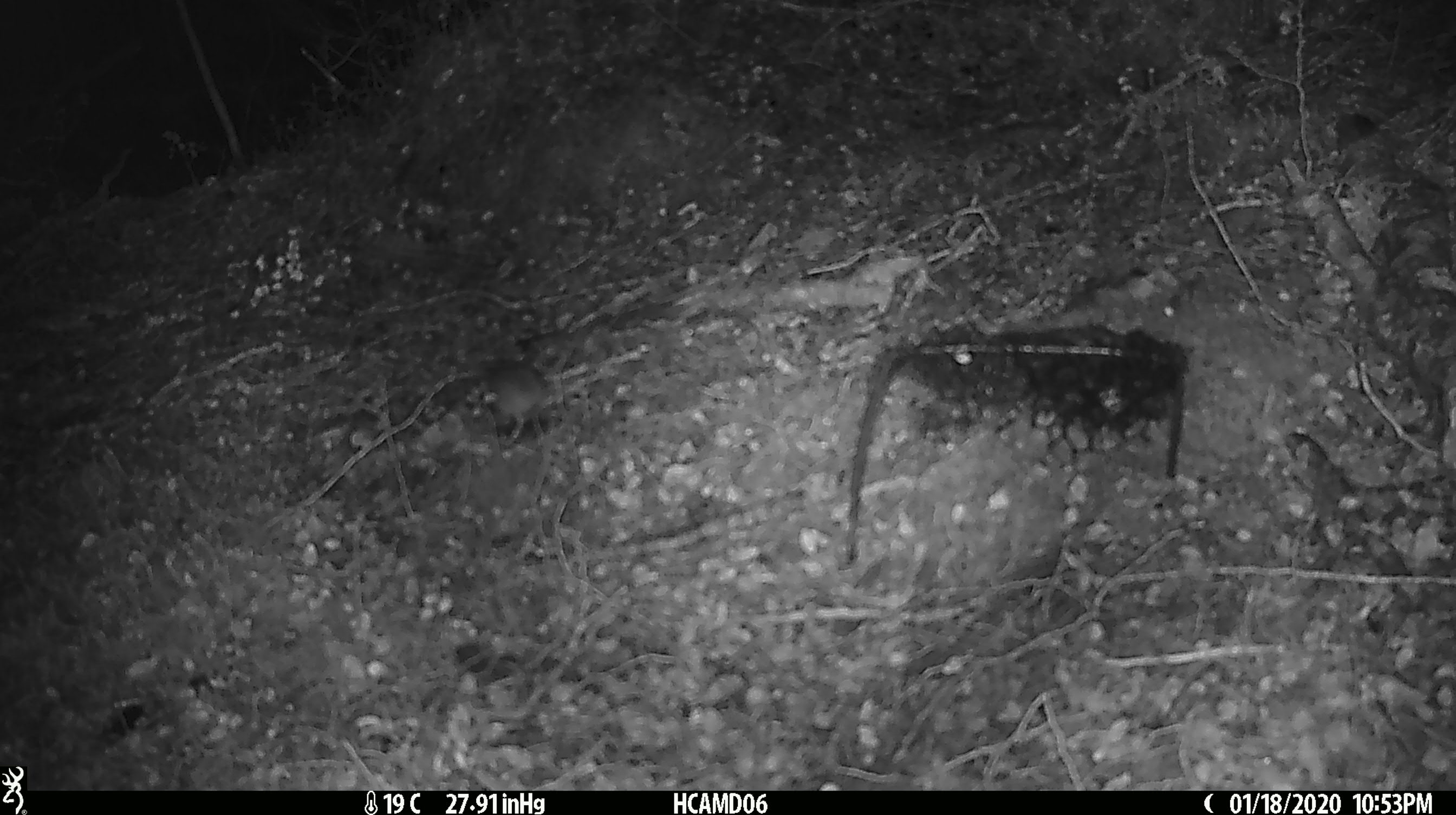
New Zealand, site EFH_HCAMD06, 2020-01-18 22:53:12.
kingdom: Animalia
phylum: Chordata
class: Mammalia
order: Rodentia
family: Muridae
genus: Mus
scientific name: Mus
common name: mouse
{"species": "mouse (Mus)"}